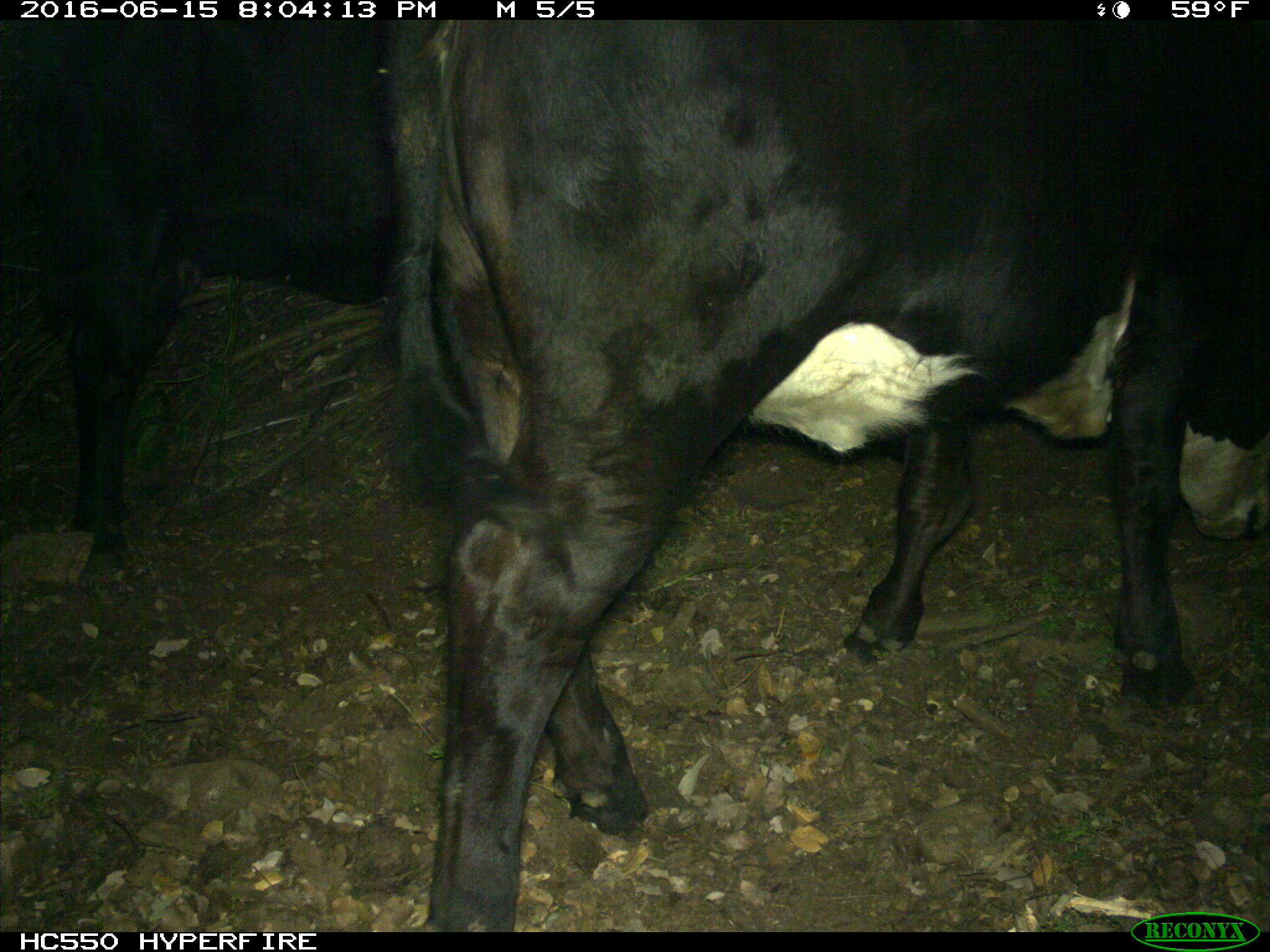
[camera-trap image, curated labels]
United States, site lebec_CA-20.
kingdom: Animalia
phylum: Chordata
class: Mammalia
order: Artiodactyla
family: Bovidae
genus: Bos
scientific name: Bos taurus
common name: domestic cow